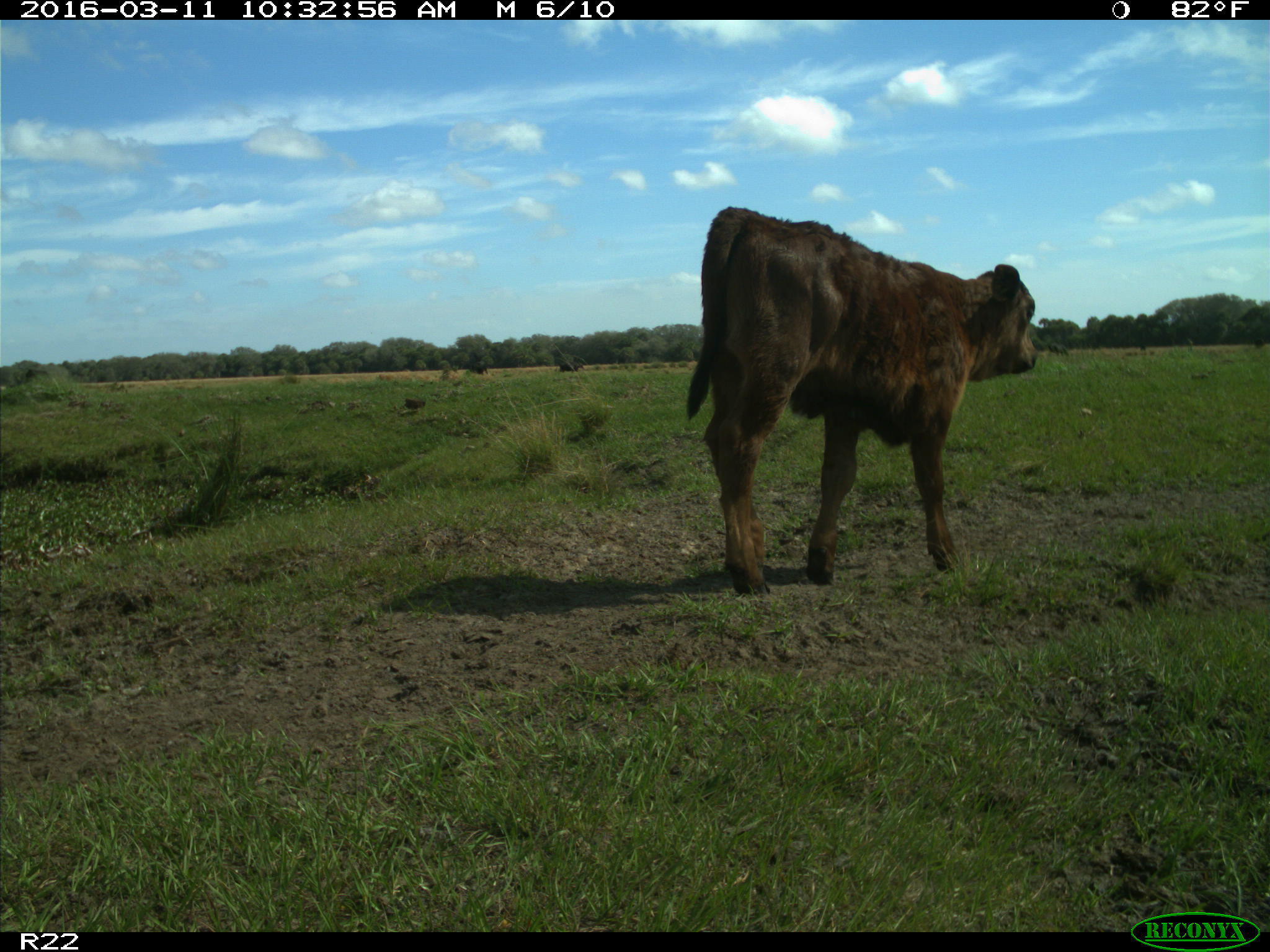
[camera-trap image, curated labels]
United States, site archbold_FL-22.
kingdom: Animalia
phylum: Chordata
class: Mammalia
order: Artiodactyla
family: Bovidae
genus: Bos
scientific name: Bos taurus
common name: domestic cow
Bos taurus (domestic cow).